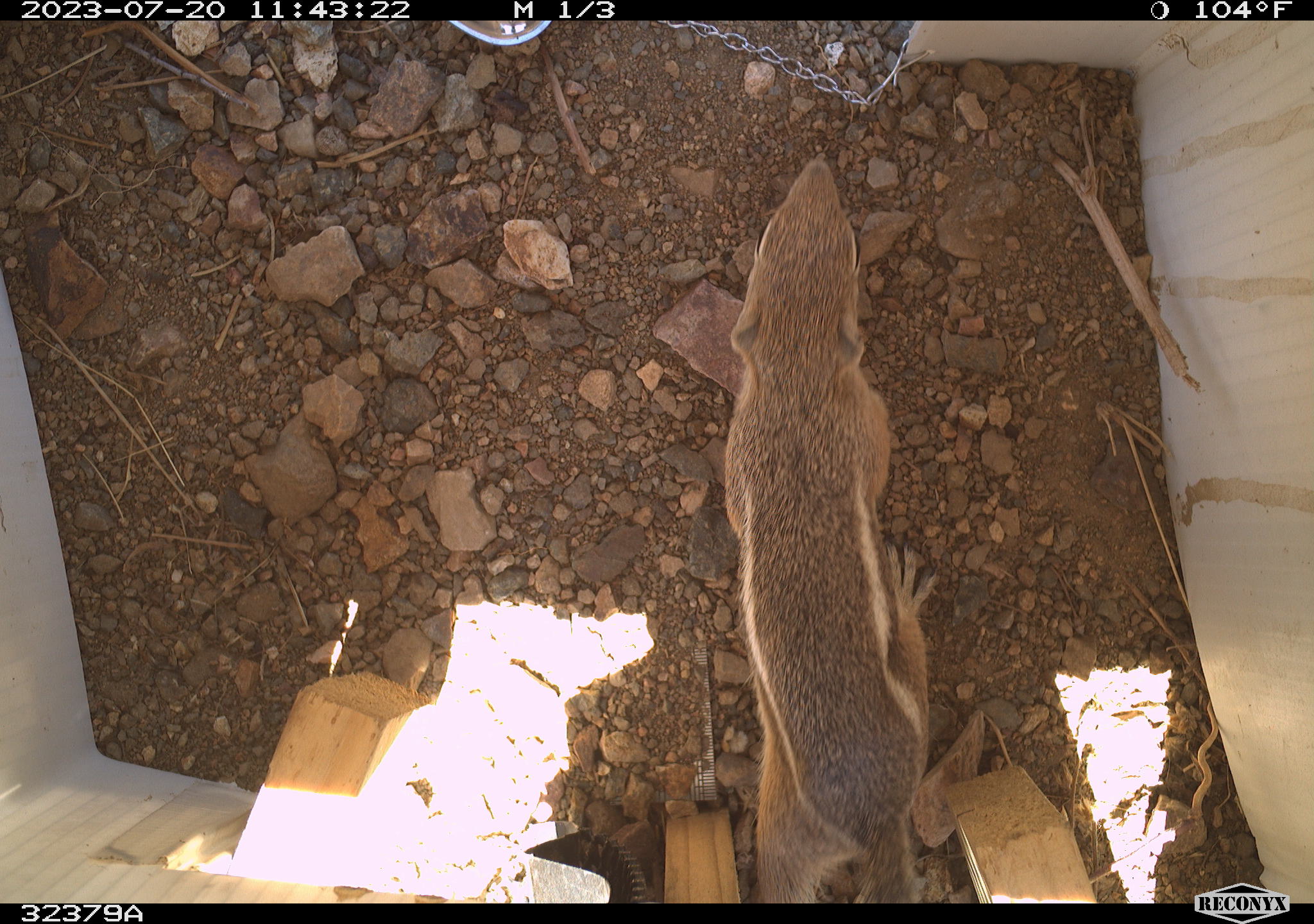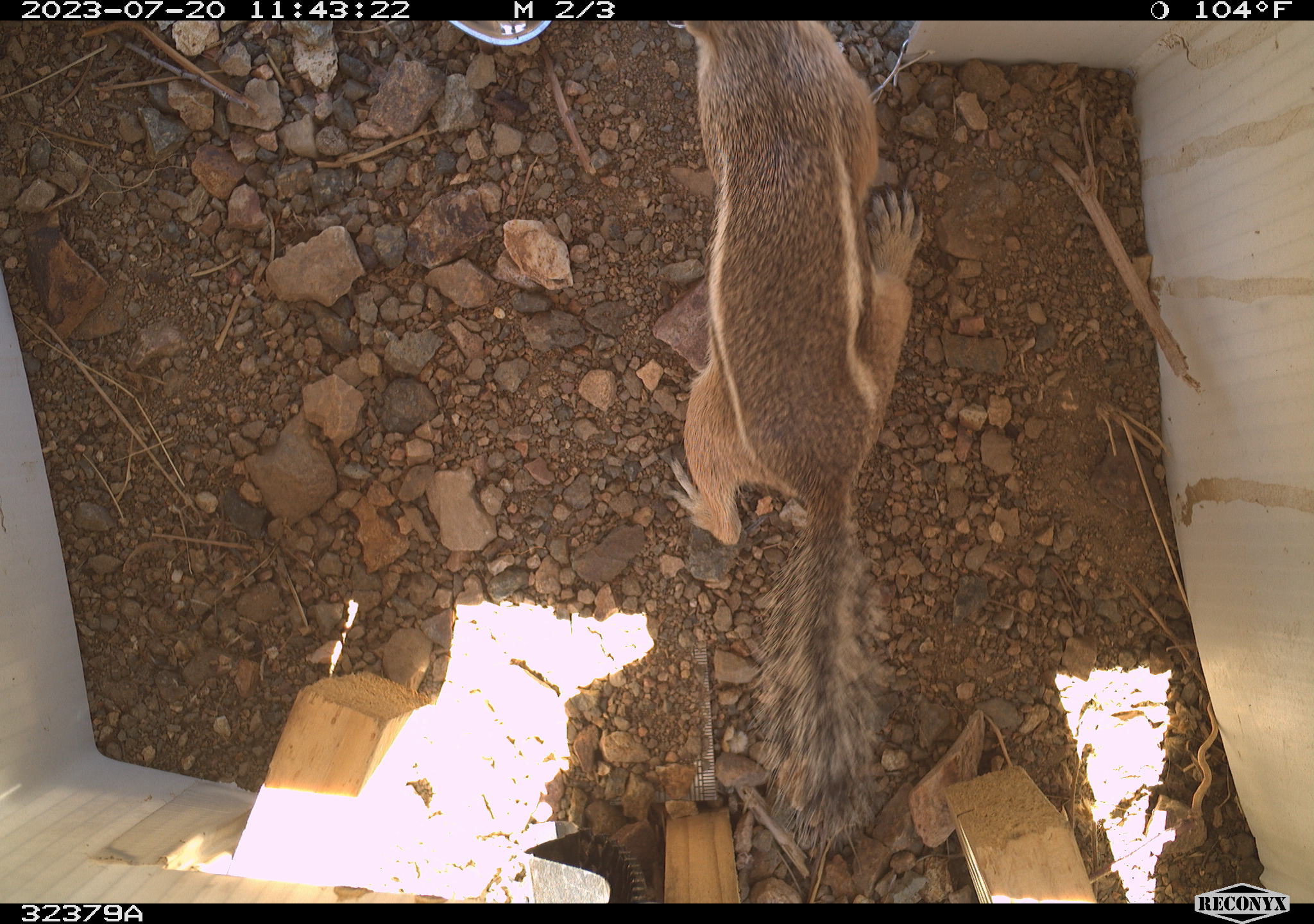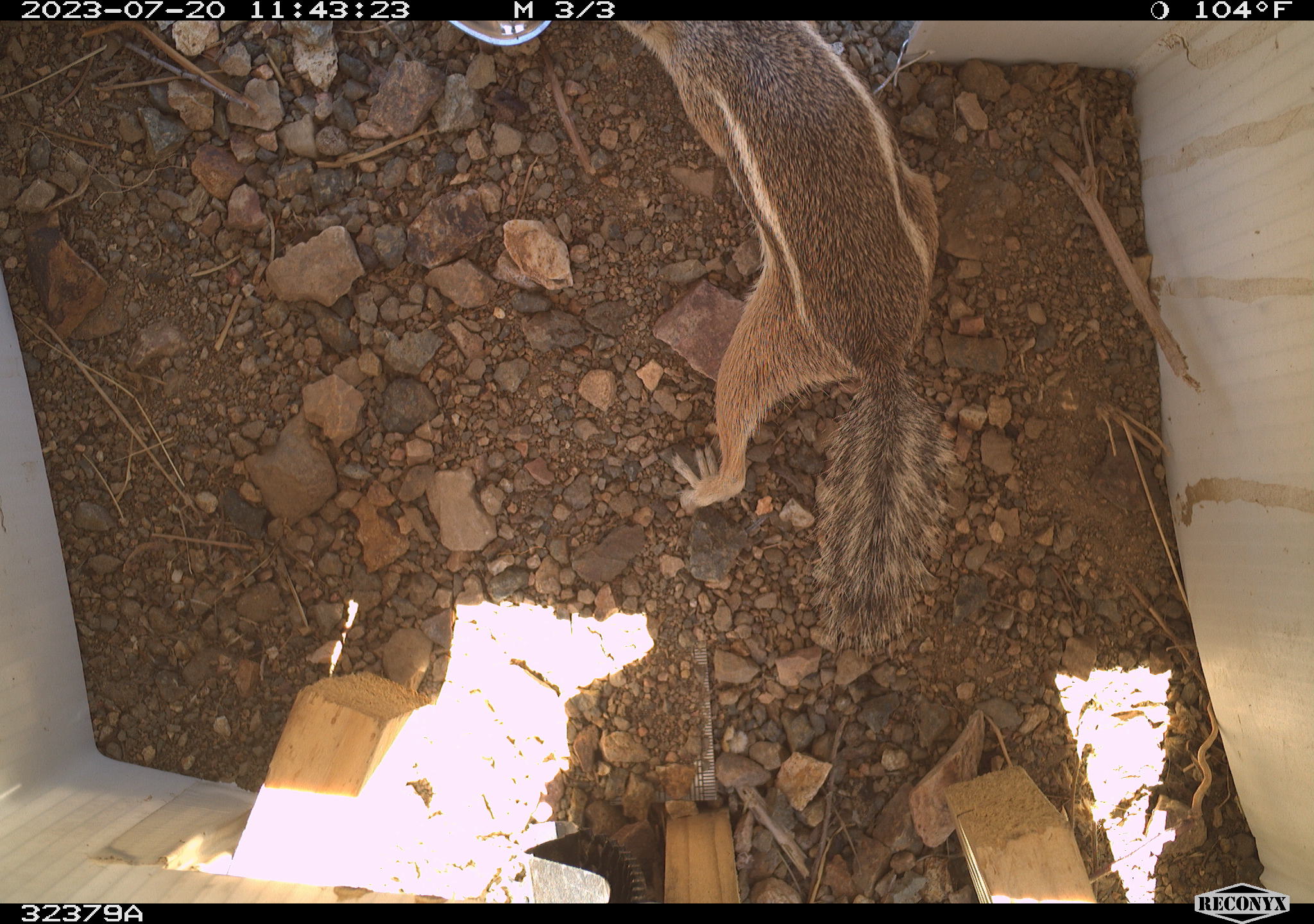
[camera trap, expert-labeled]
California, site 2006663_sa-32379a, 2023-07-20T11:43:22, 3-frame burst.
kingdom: Animalia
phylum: Chordata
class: Mammalia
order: Rodentia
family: Sciuridae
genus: Ammospermophilus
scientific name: Ammospermophilus leucurus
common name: white-tailed antelope squirrel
White-tailed antelope squirrel (Ammospermophilus leucurus).